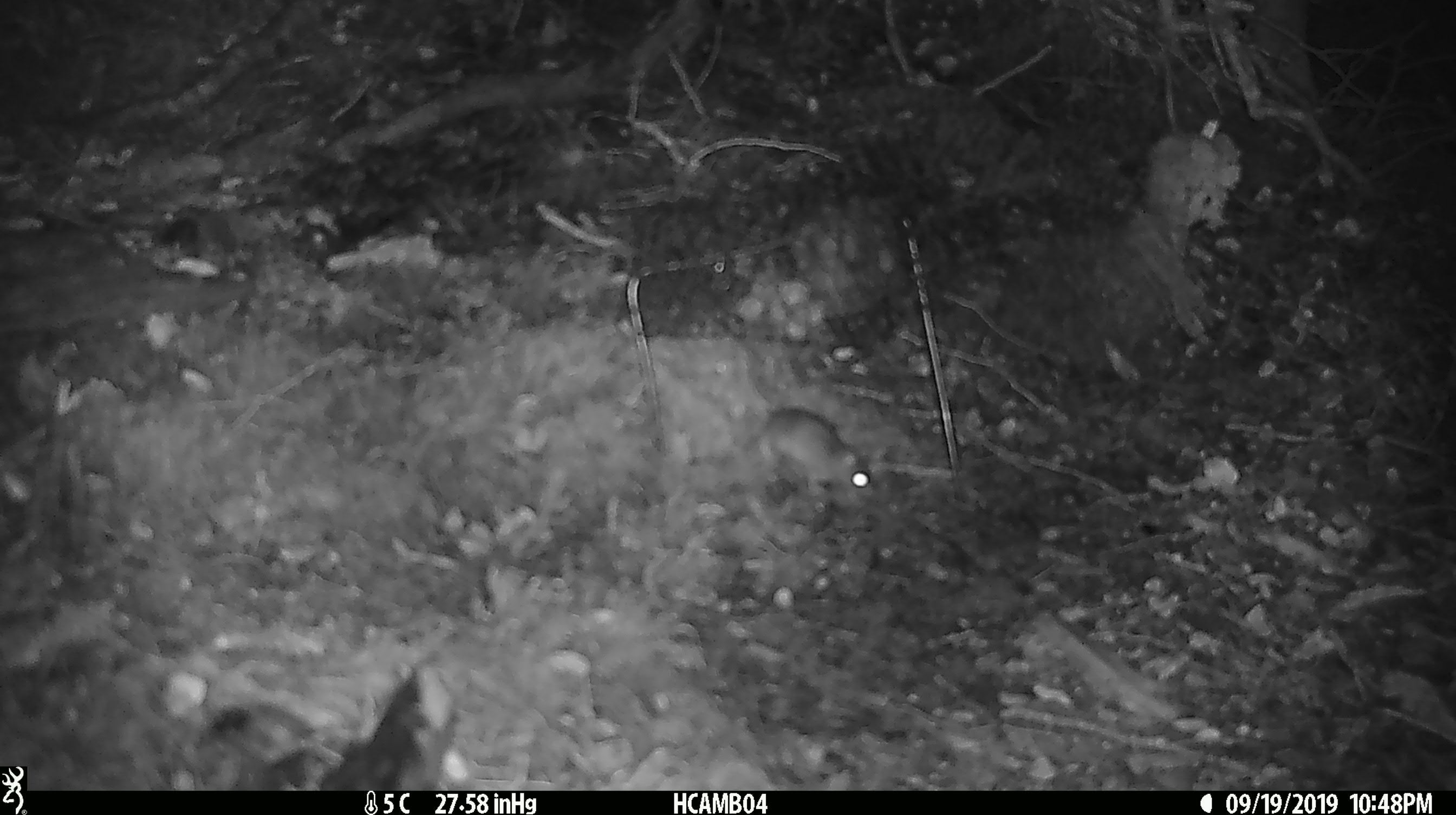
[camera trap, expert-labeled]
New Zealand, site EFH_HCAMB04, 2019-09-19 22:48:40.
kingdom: Animalia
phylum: Chordata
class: Mammalia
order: Rodentia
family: Muridae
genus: Mus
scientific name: Mus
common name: mouse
Mouse (Mus).